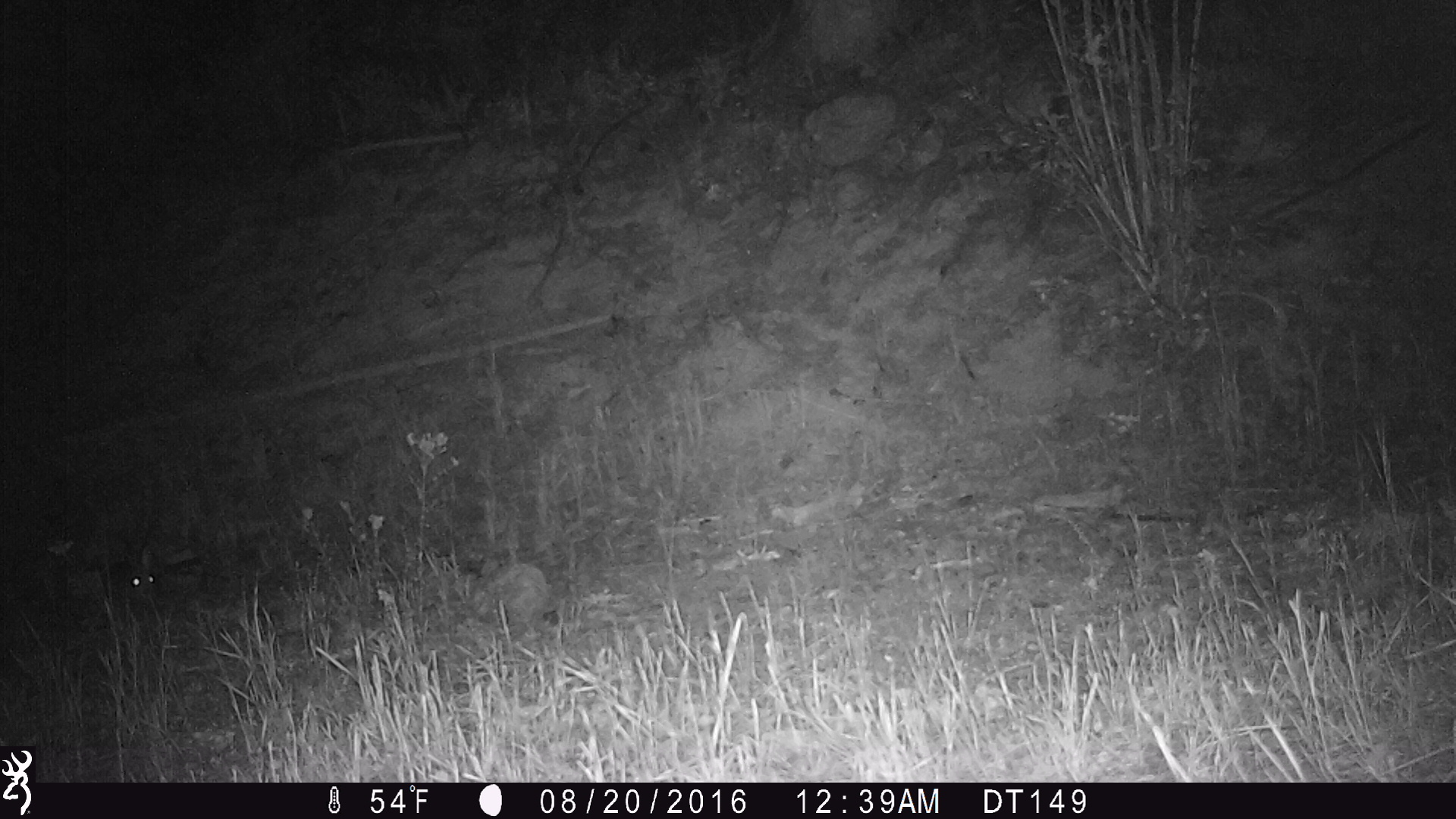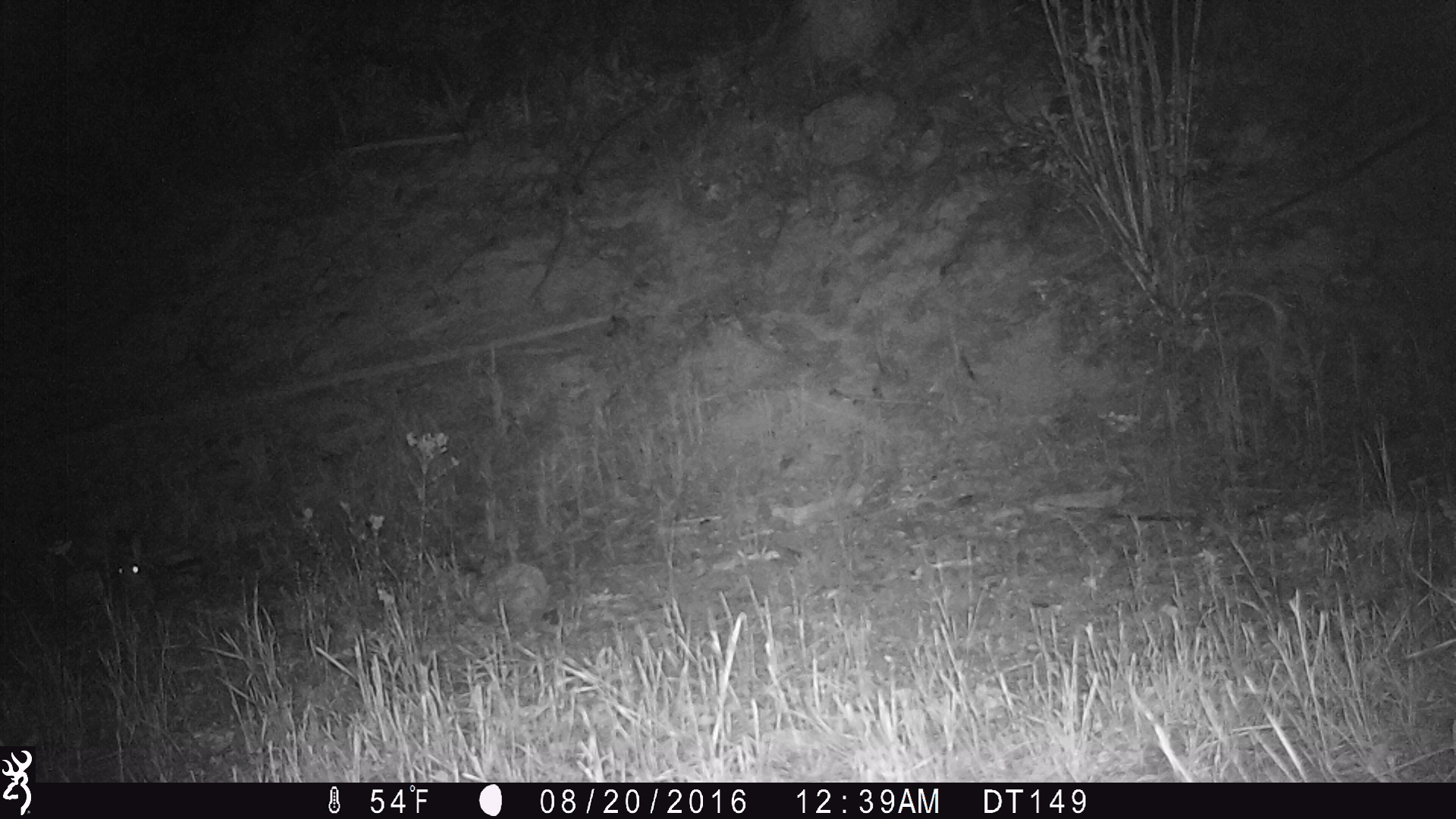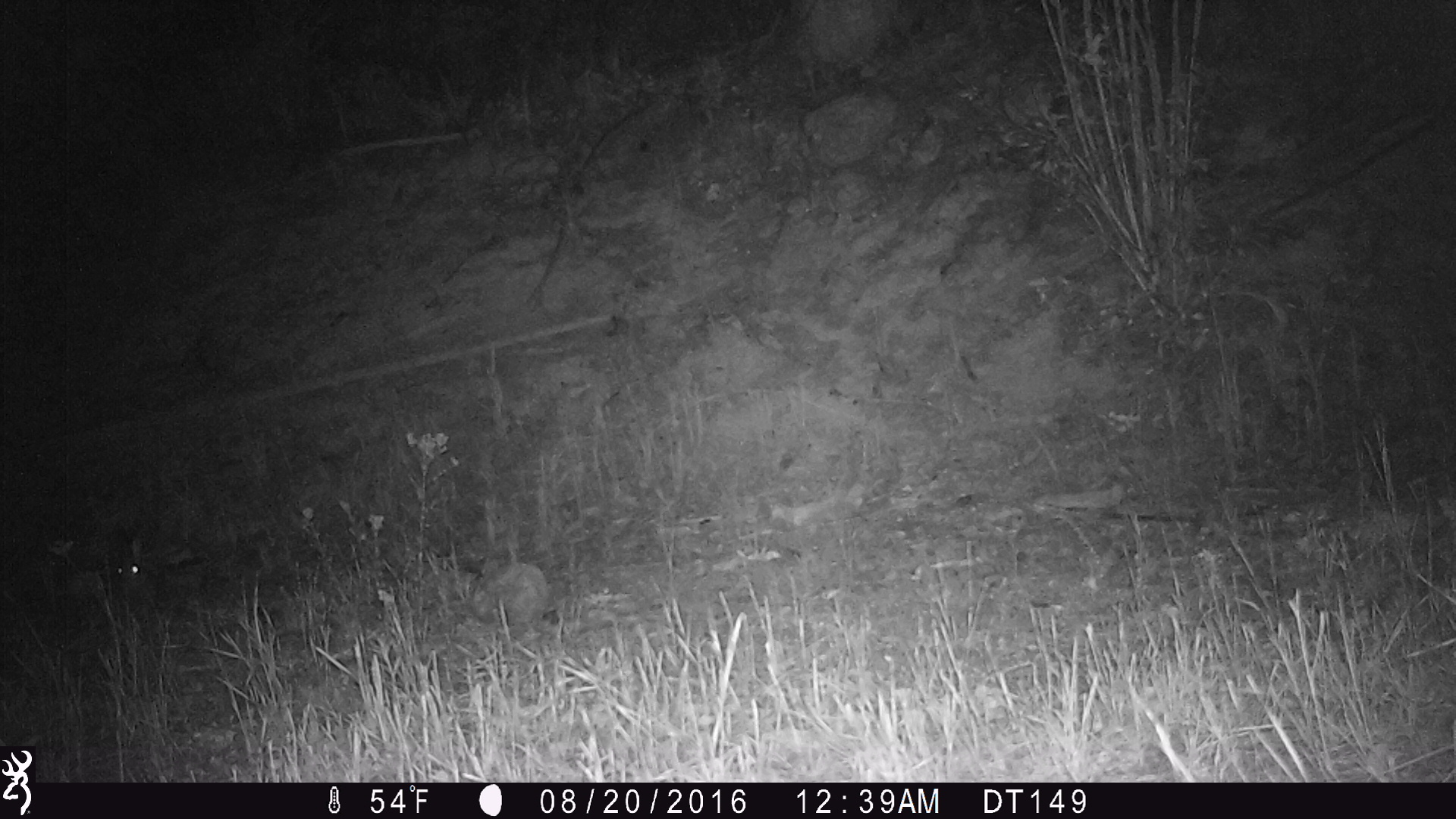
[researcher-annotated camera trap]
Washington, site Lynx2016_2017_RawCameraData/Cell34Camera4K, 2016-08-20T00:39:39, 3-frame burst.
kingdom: Animalia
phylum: Chordata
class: Mammalia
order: Lagomorpha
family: Leporidae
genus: Lepus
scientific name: Lepus americanus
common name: snowshoe hare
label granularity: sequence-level